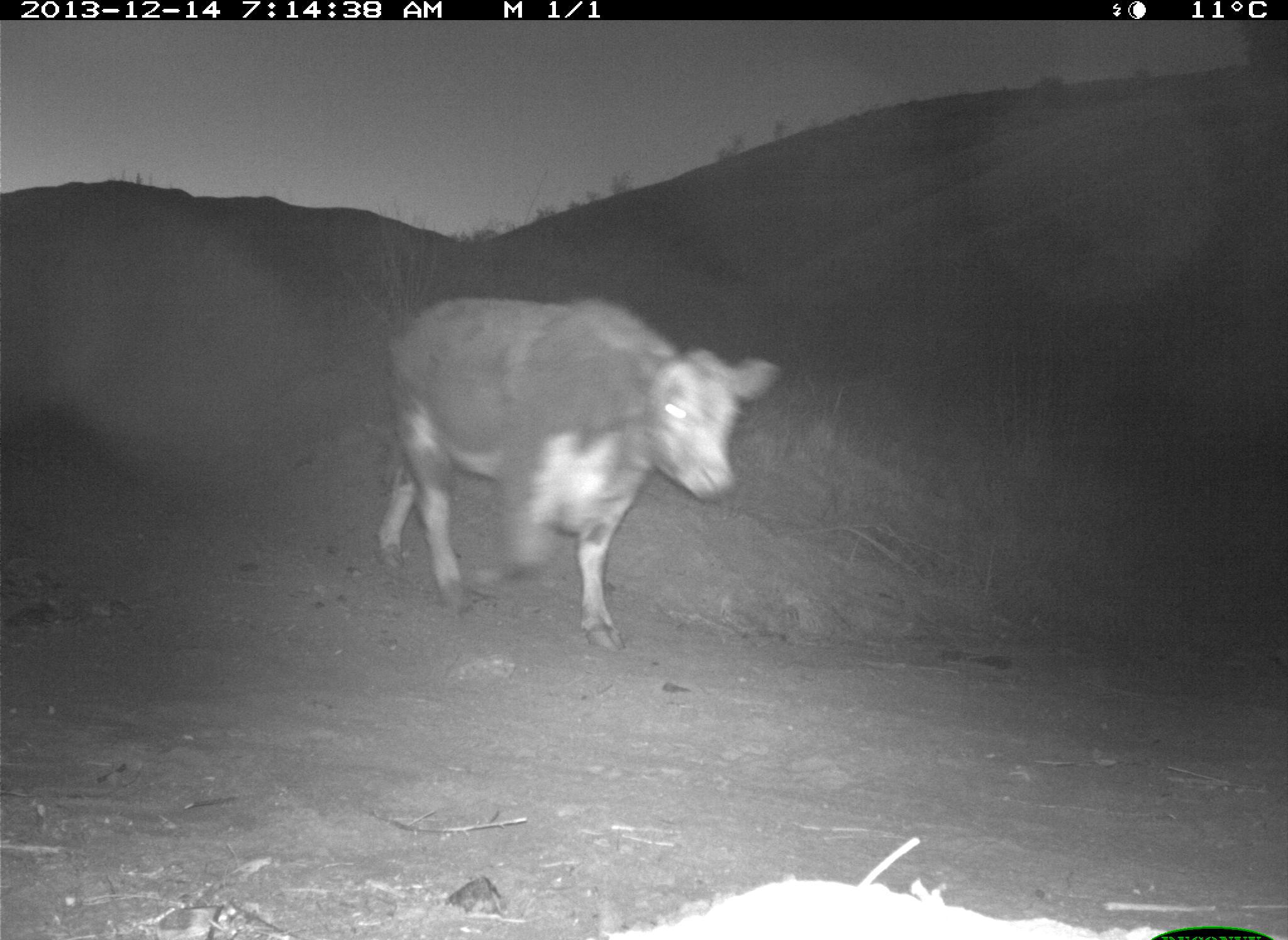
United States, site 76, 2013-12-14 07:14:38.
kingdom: Animalia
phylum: Chordata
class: Mammalia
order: Artiodactyla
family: Bovidae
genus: Bos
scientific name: Bos taurus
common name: cow